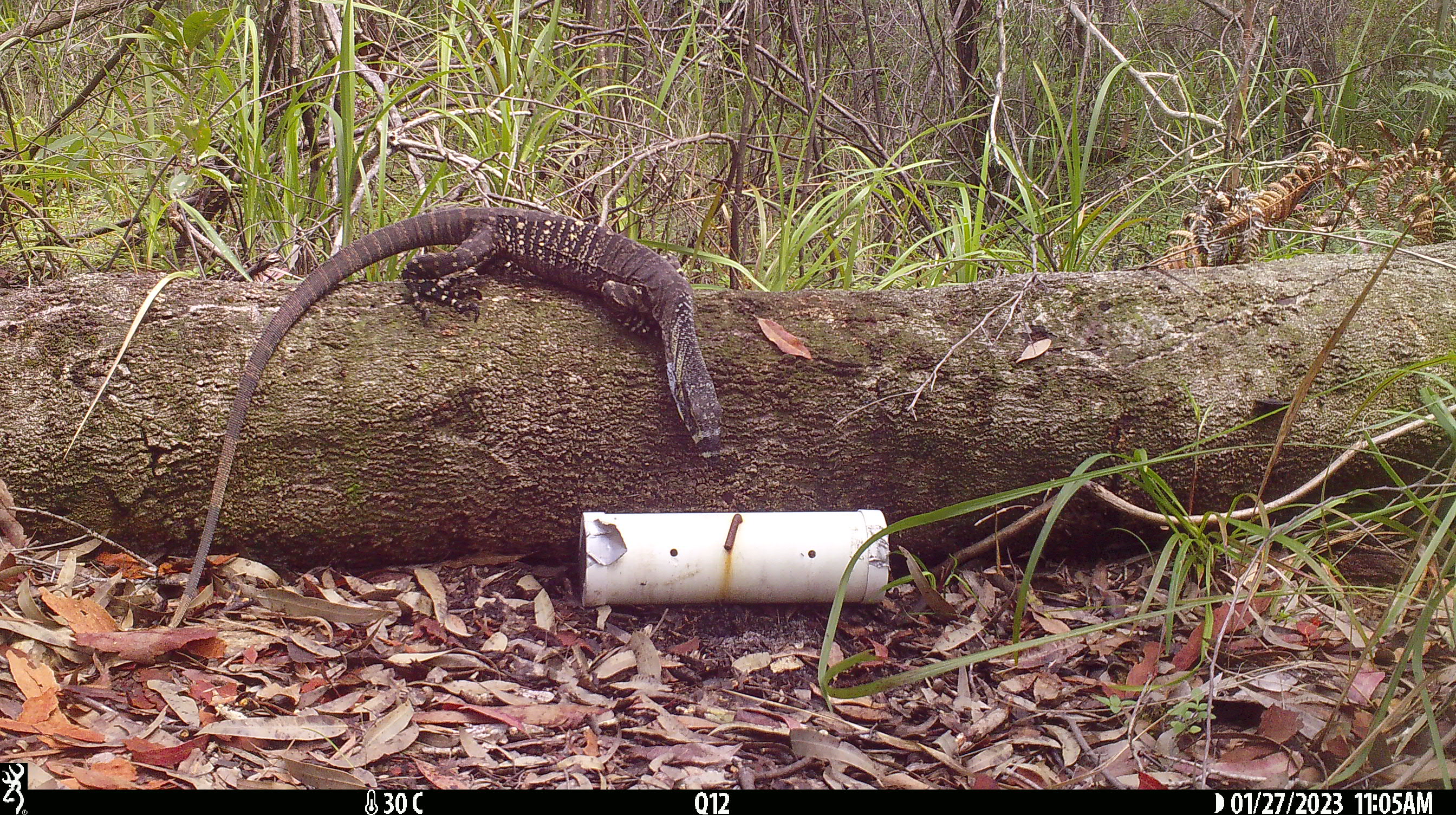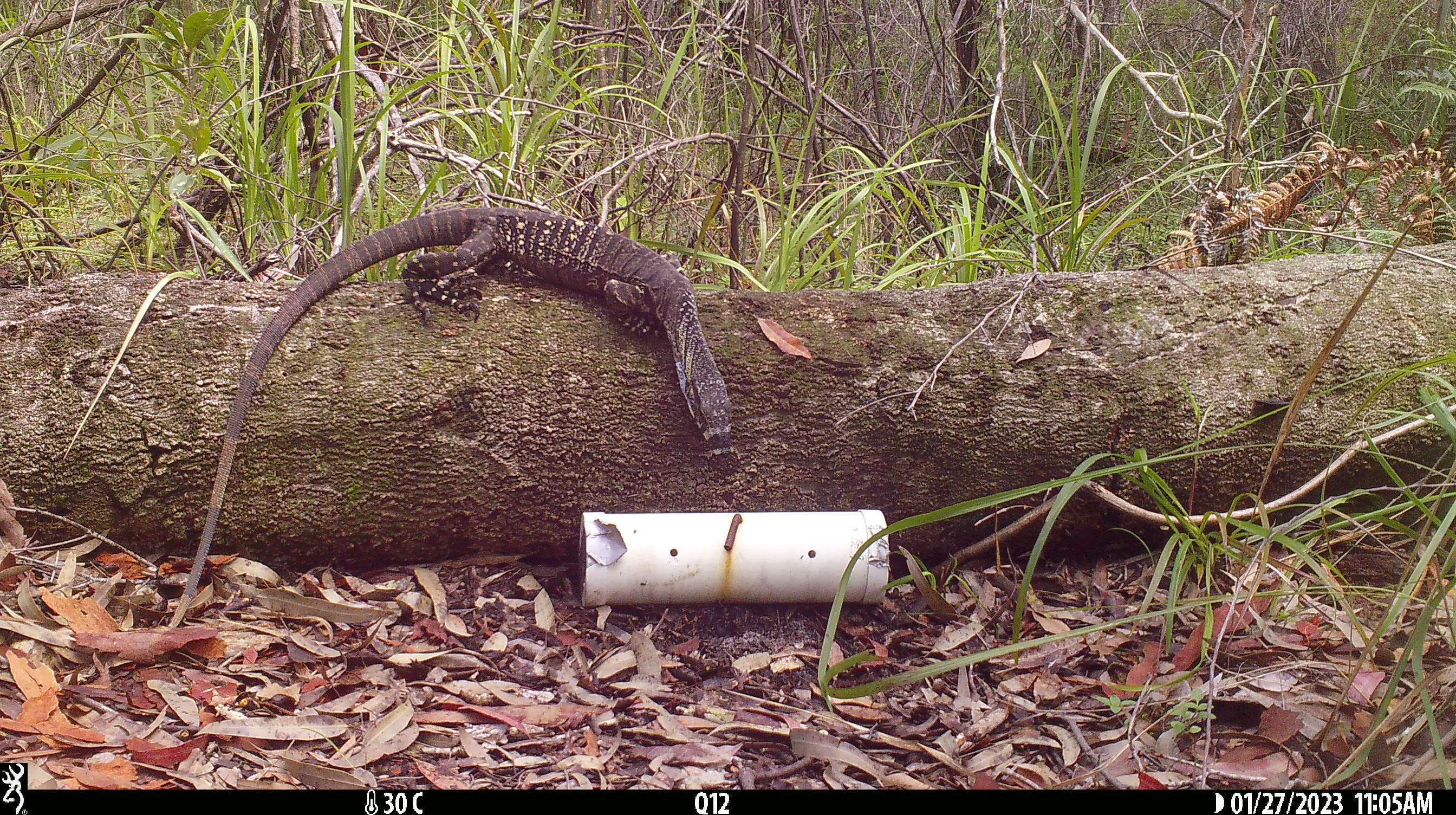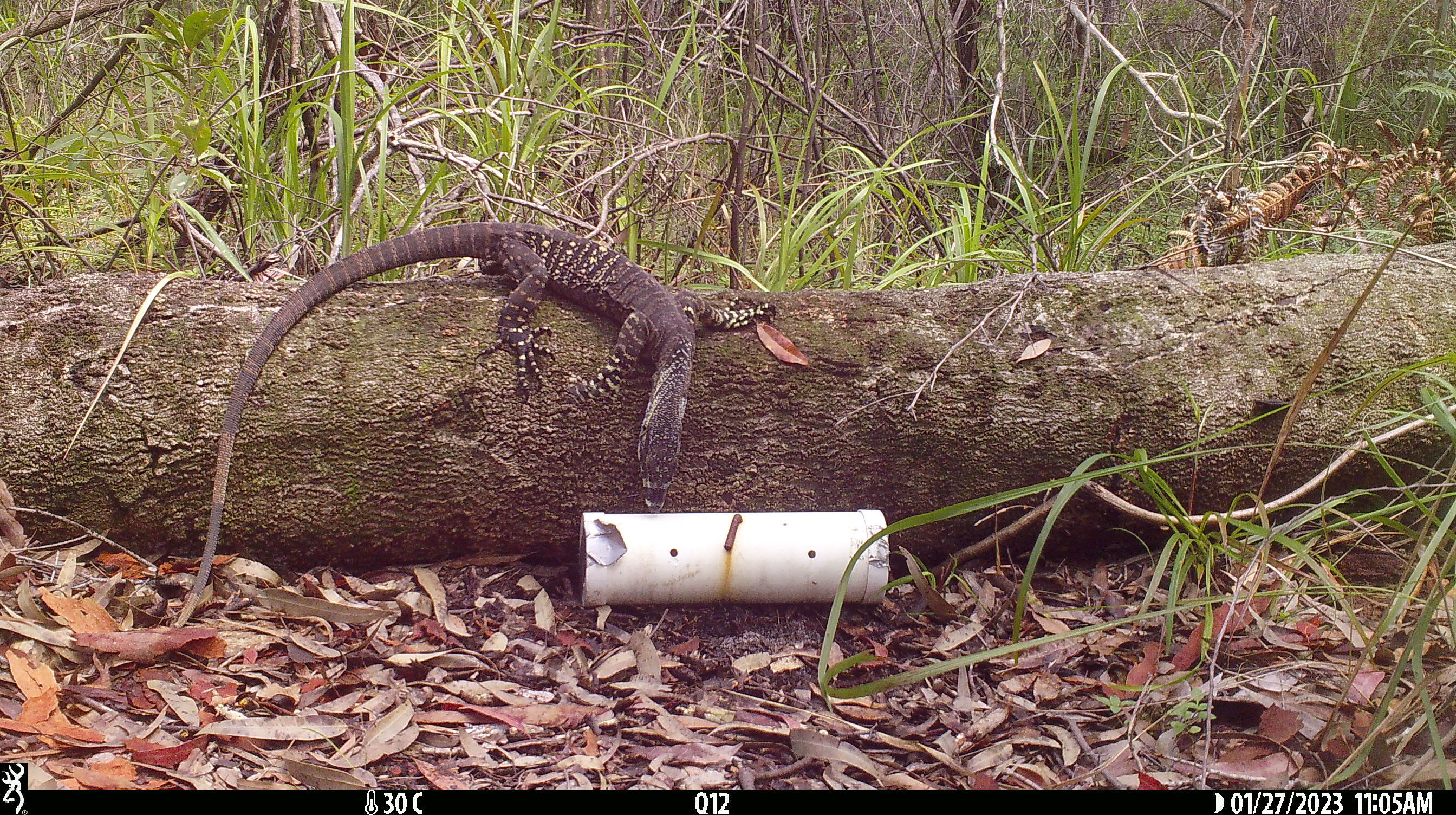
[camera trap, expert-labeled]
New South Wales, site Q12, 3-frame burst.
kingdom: Animalia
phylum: Chordata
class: Reptilia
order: Squamata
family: Varanidae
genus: Varanus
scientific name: Varanus varius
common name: lace monitor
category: goanna